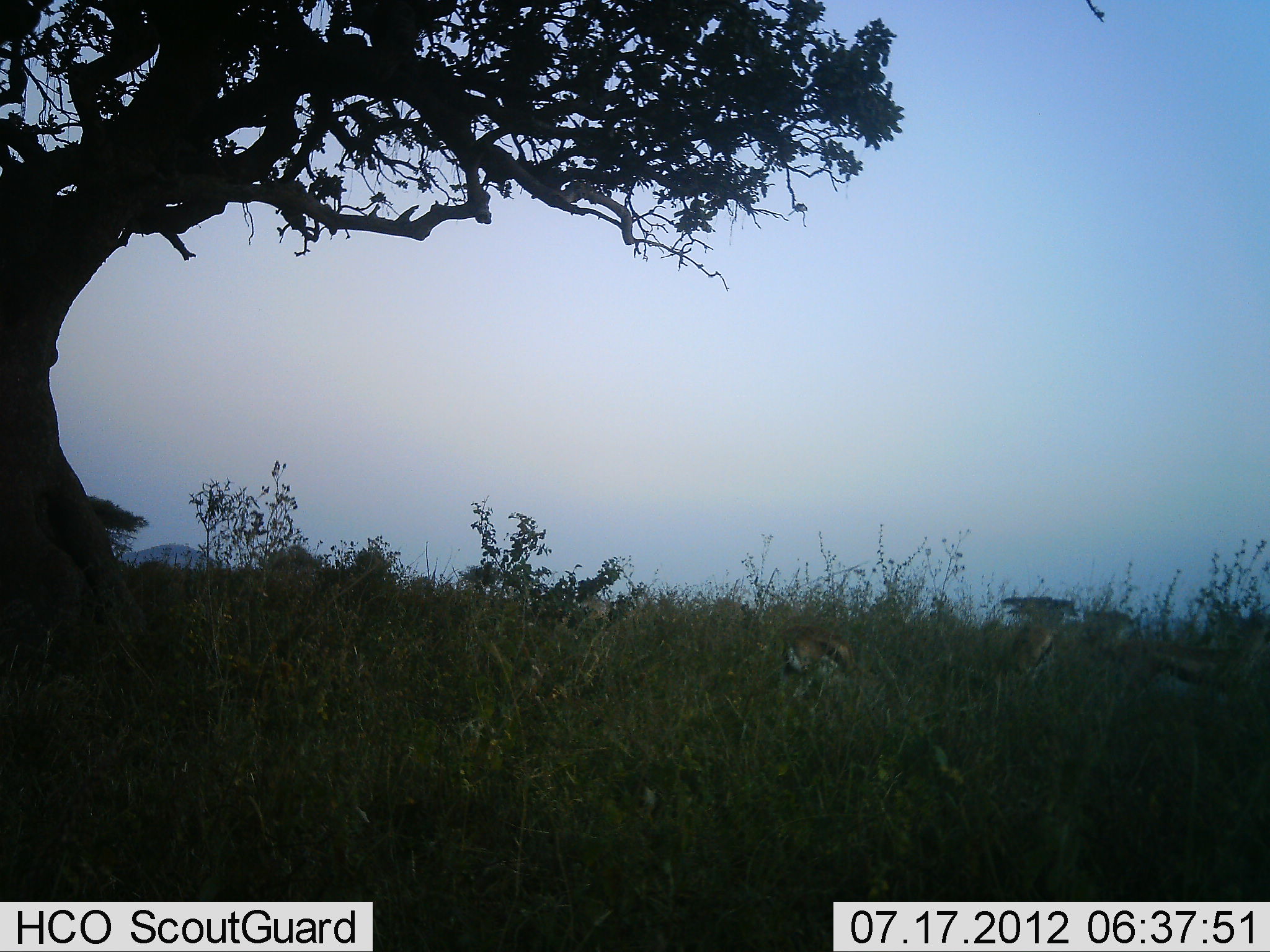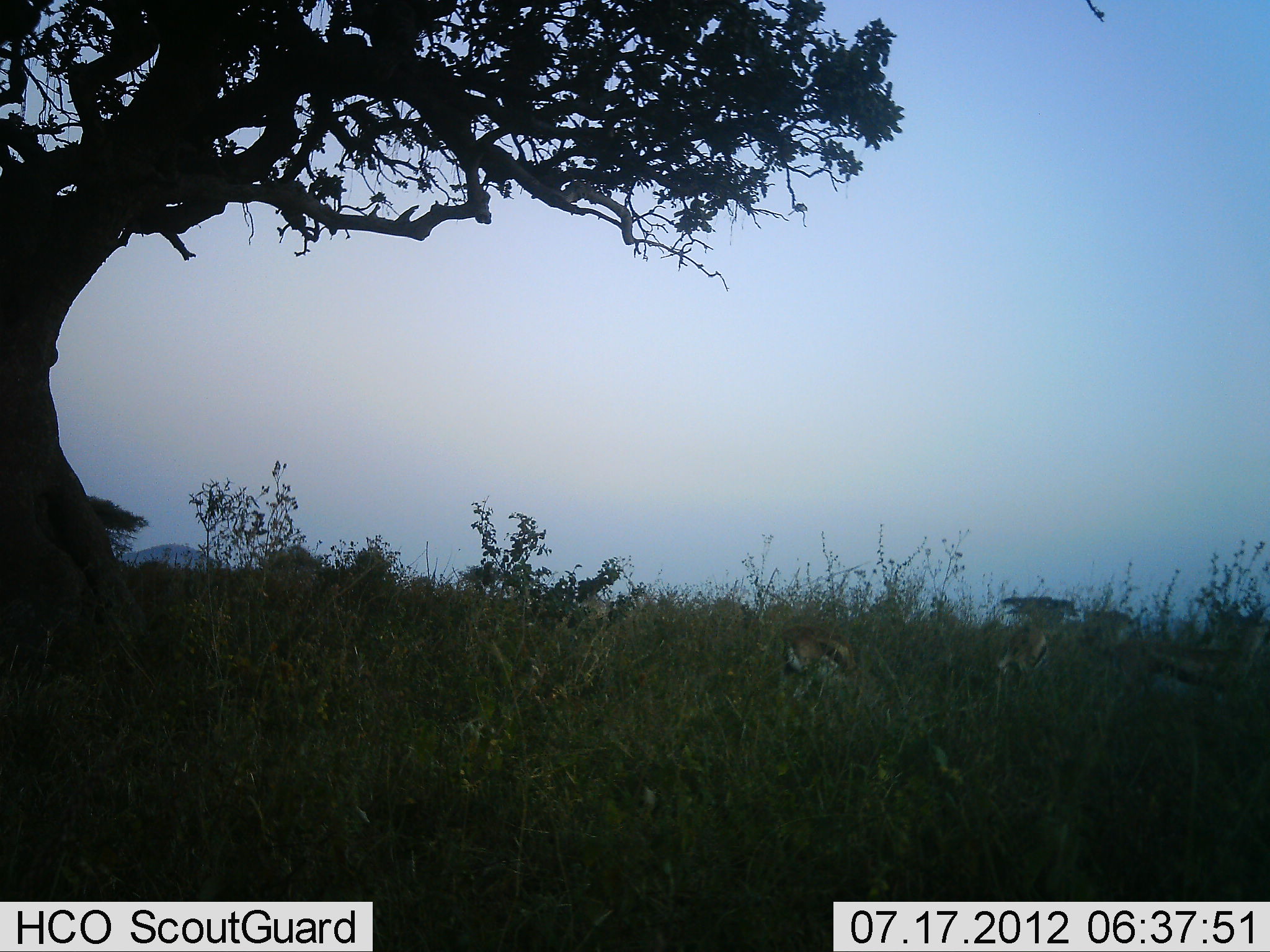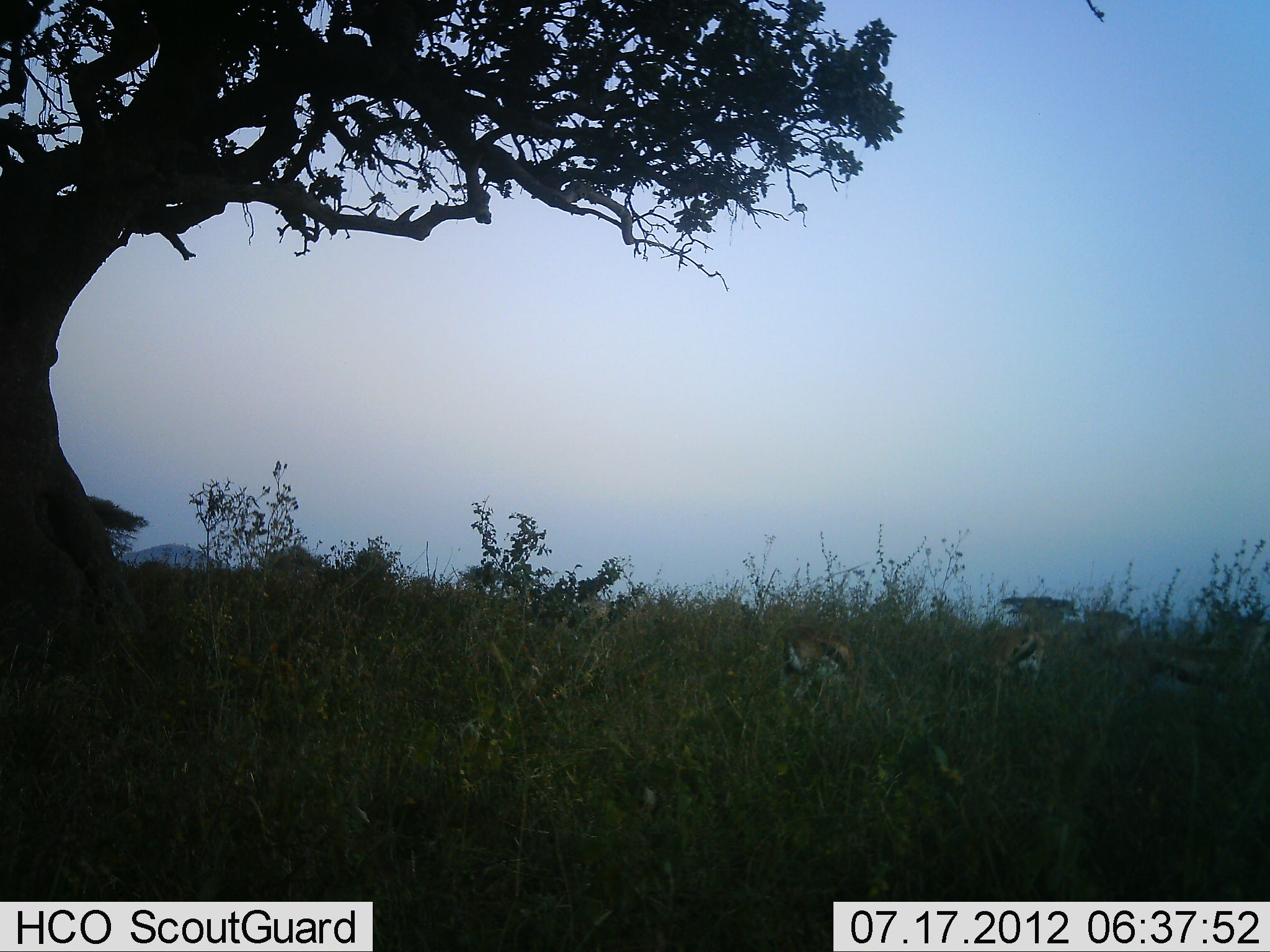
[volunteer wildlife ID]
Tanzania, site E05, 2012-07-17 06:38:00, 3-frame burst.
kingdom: Animalia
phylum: Chordata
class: Mammalia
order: Artiodactyla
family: Bovidae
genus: Eudorcas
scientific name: Eudorcas thomsonii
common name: thomson's gazelle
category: gazellethomsons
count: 3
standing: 70%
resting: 0%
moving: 0%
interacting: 0%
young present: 0%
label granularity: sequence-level